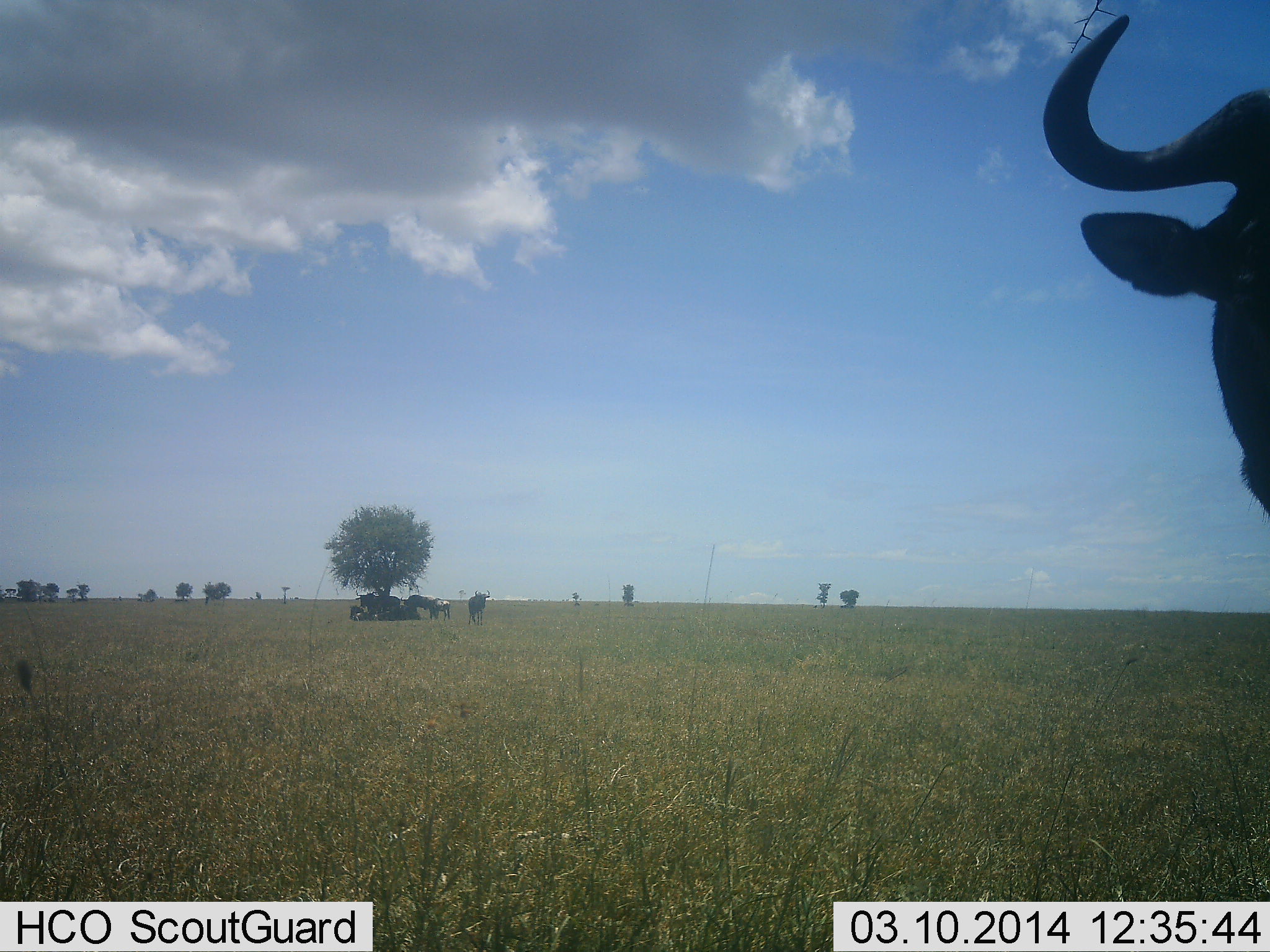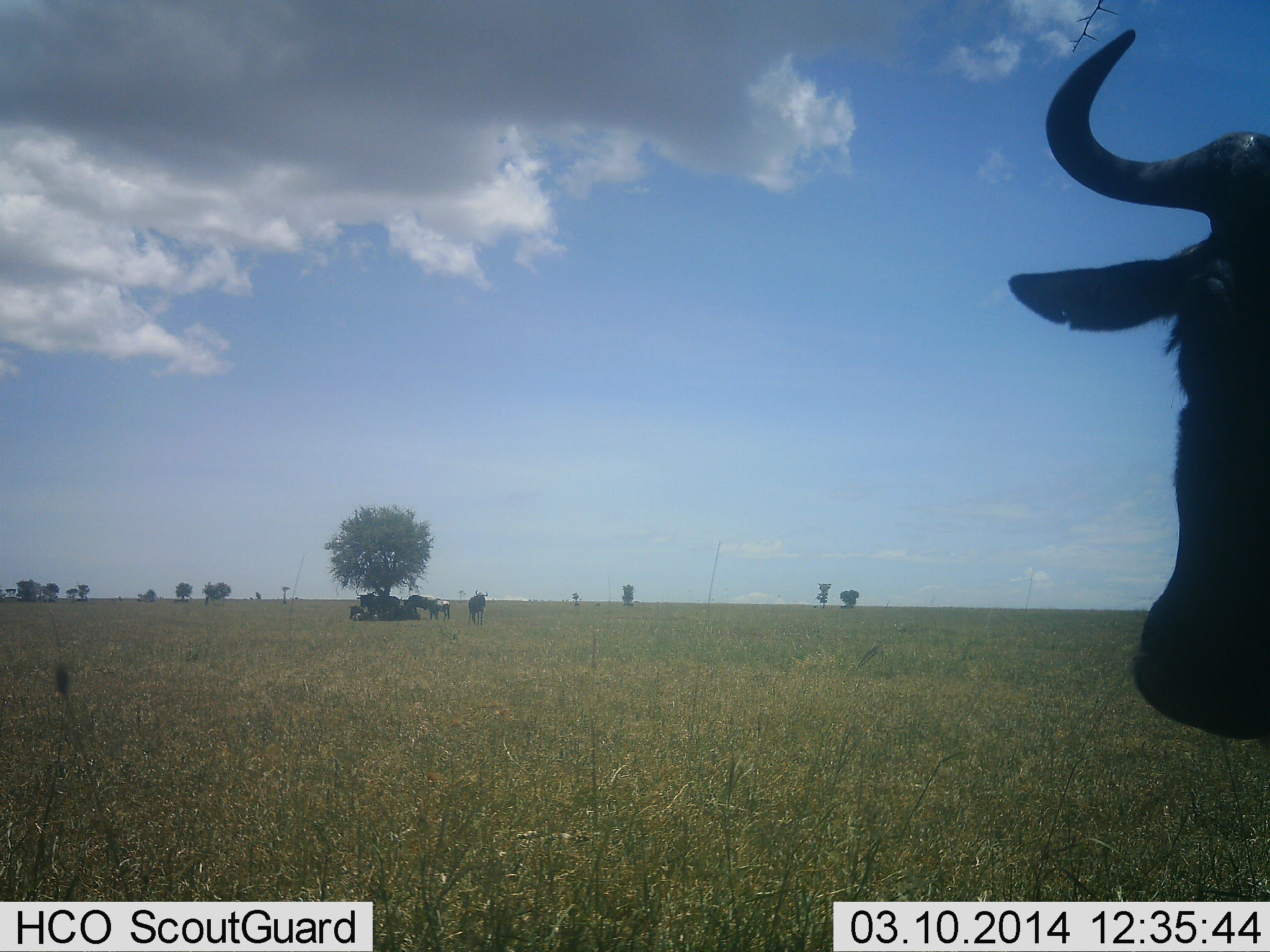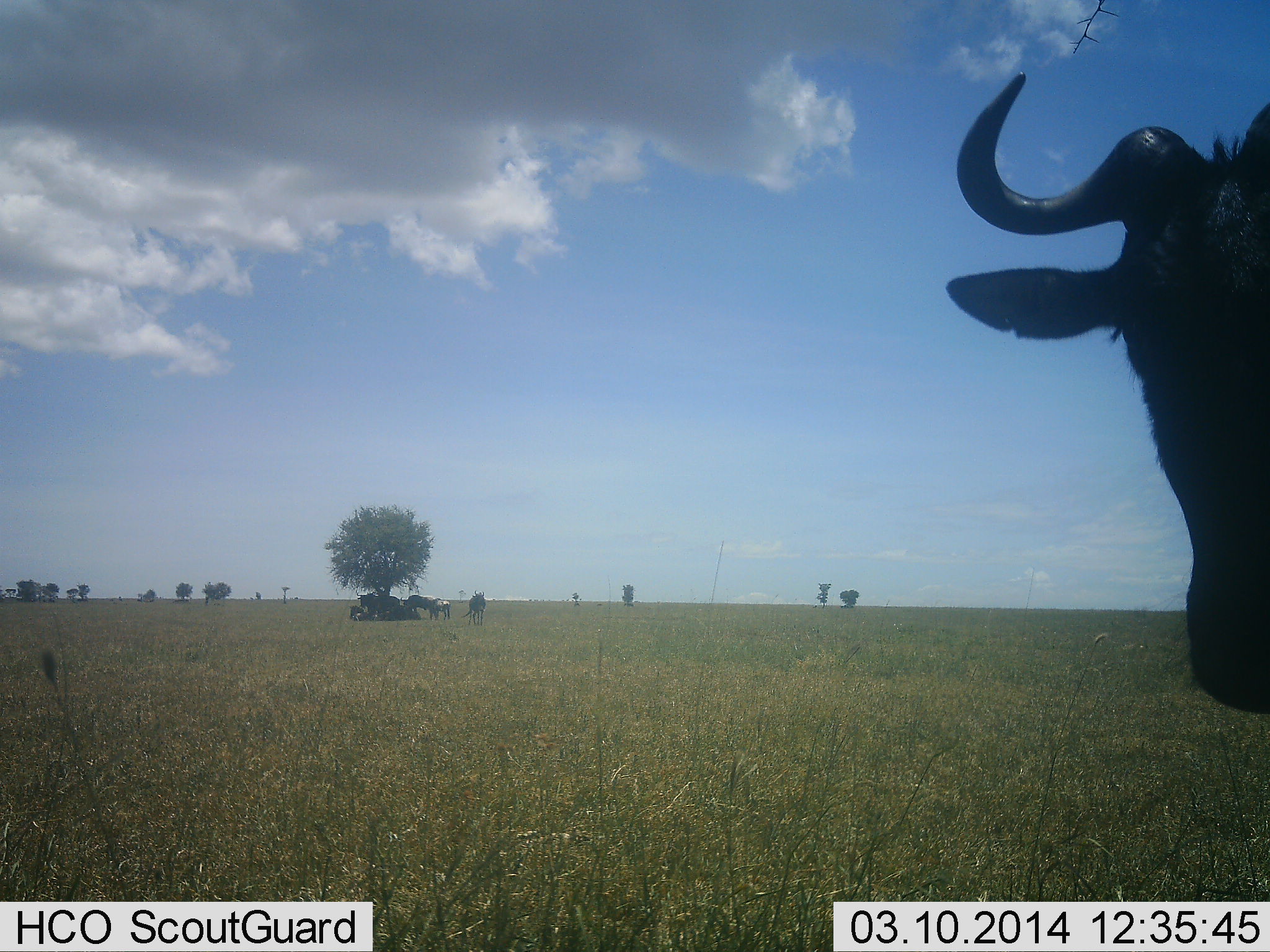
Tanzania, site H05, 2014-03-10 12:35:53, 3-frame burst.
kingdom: Animalia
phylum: Chordata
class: Mammalia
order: Artiodactyla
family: Bovidae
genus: Connochaetes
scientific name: Connochaetes taurinus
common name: blue wildebeest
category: wildebeest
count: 6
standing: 100%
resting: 45%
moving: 0%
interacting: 0%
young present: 0%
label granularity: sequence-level